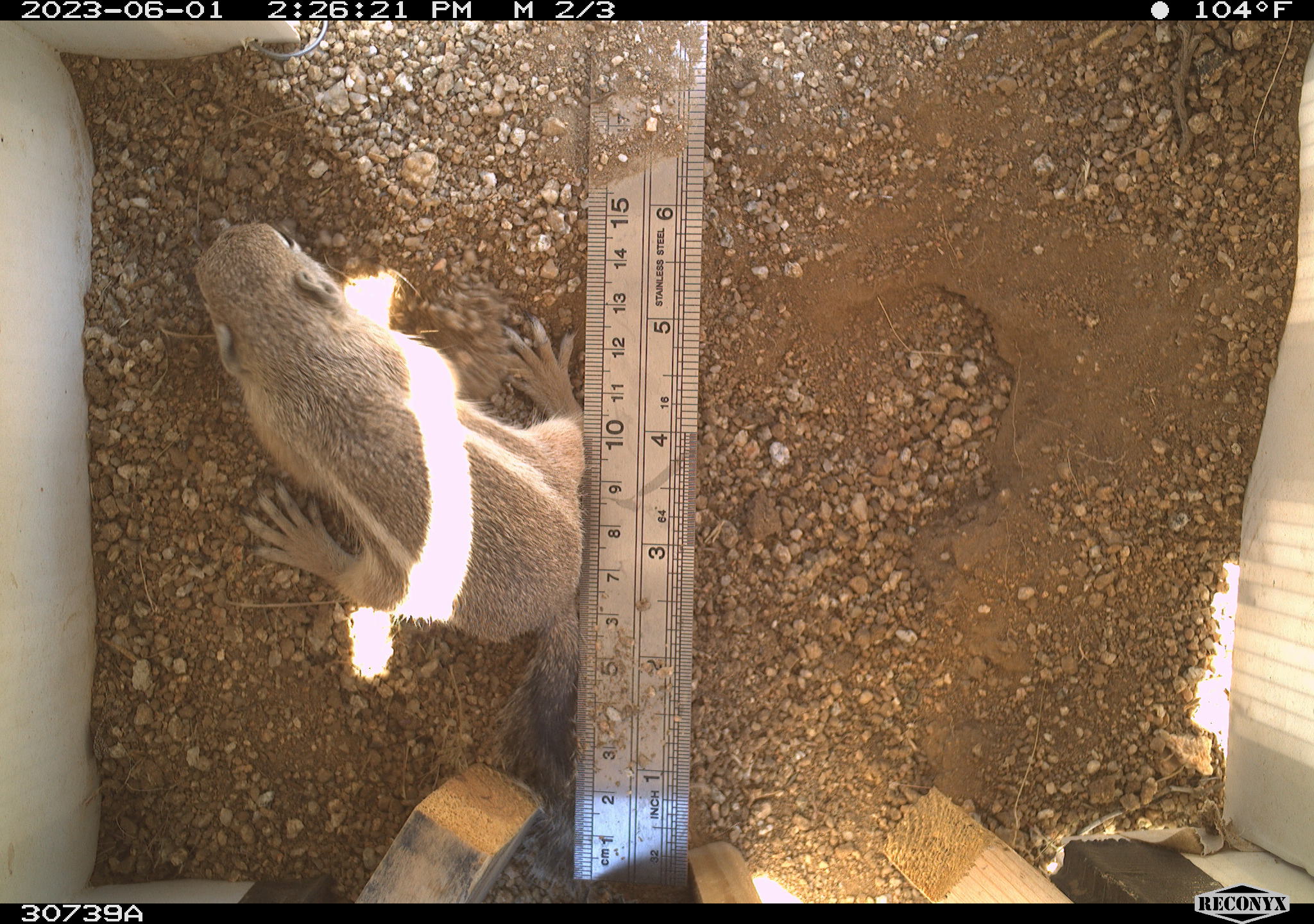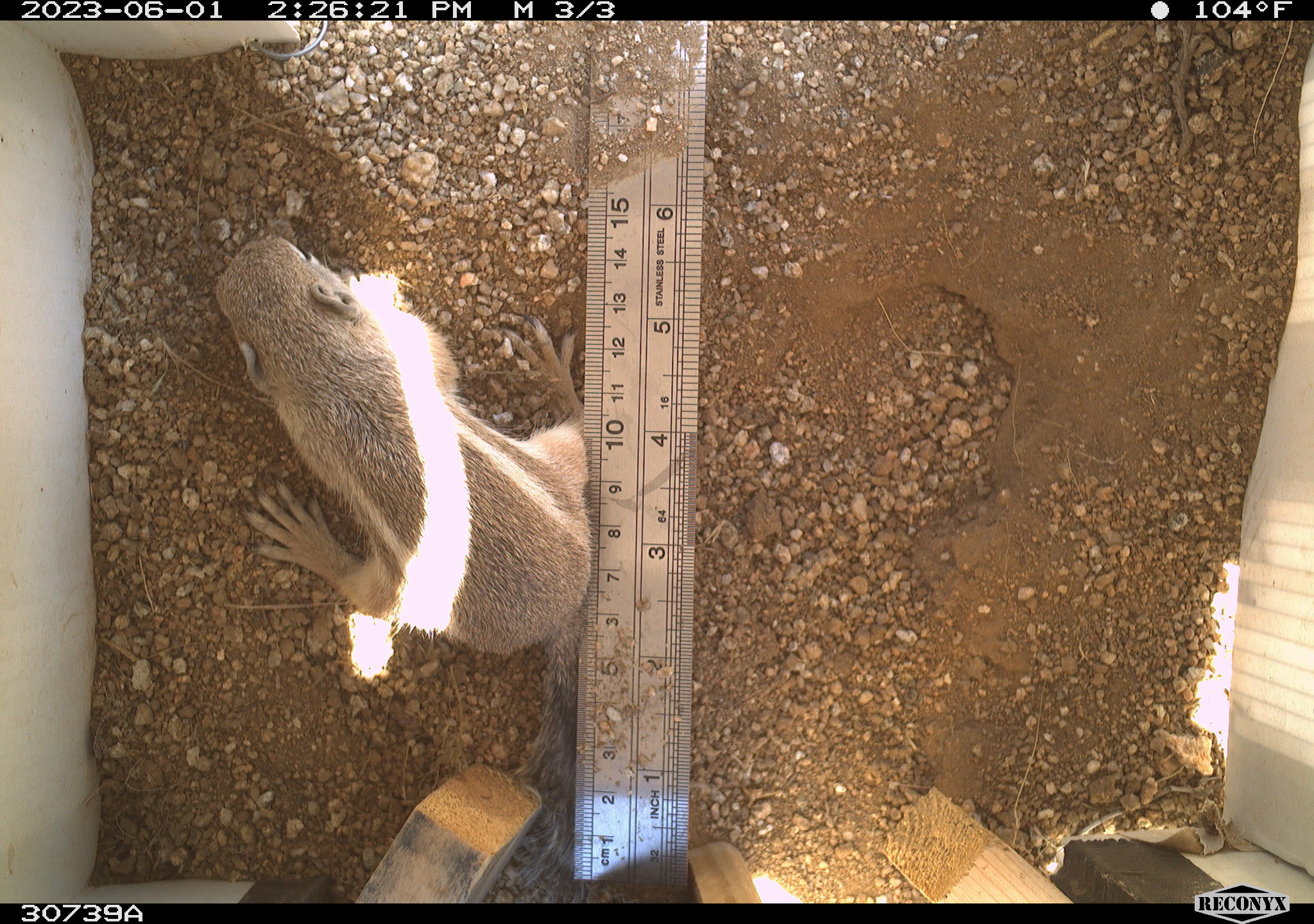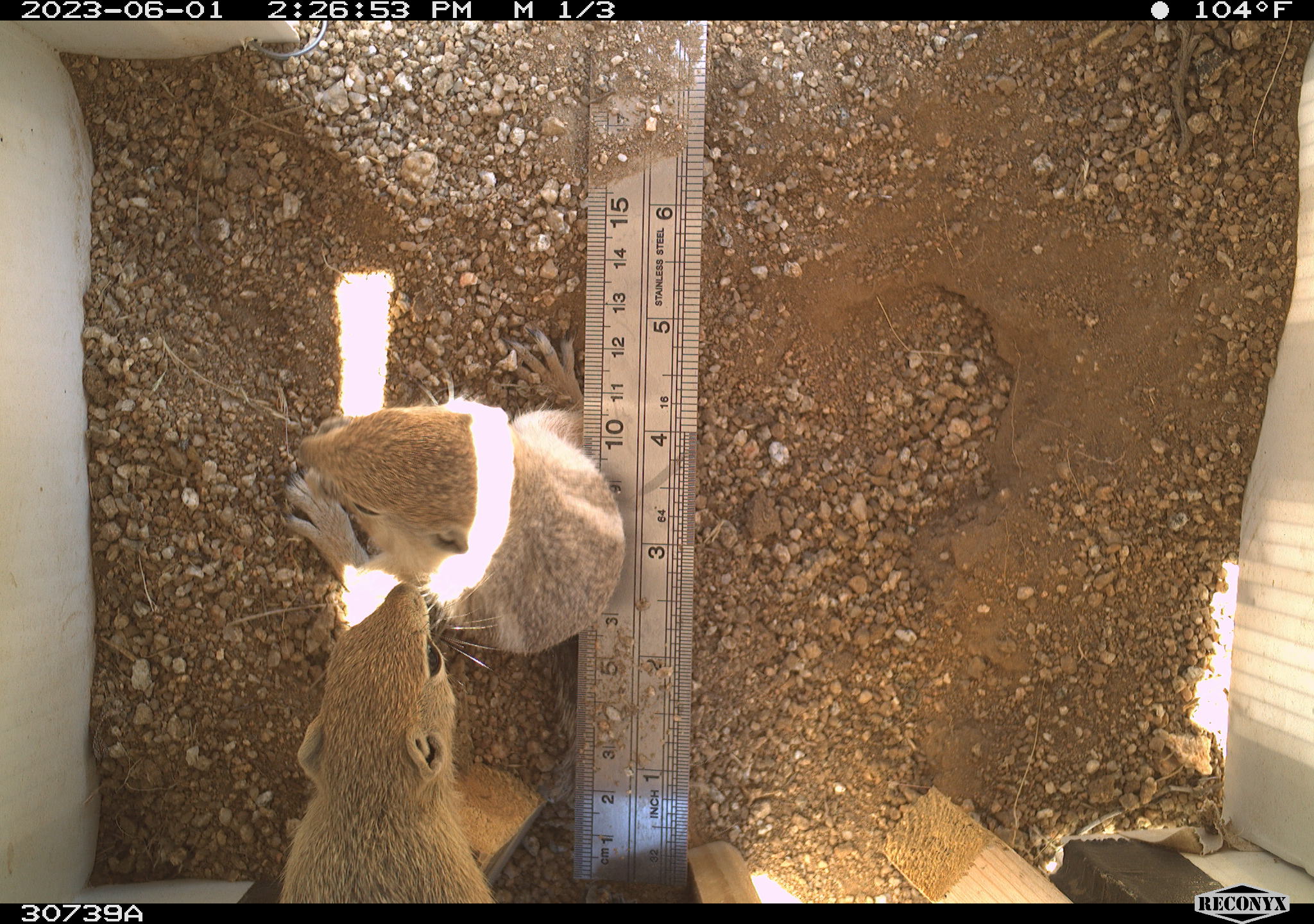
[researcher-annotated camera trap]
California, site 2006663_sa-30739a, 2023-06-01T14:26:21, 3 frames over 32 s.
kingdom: Animalia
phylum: Chordata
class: Mammalia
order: Rodentia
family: Sciuridae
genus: Ammospermophilus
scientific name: Ammospermophilus leucurus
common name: white-tailed antelope squirrel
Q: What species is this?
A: White-tailed antelope squirrel (Ammospermophilus leucurus).